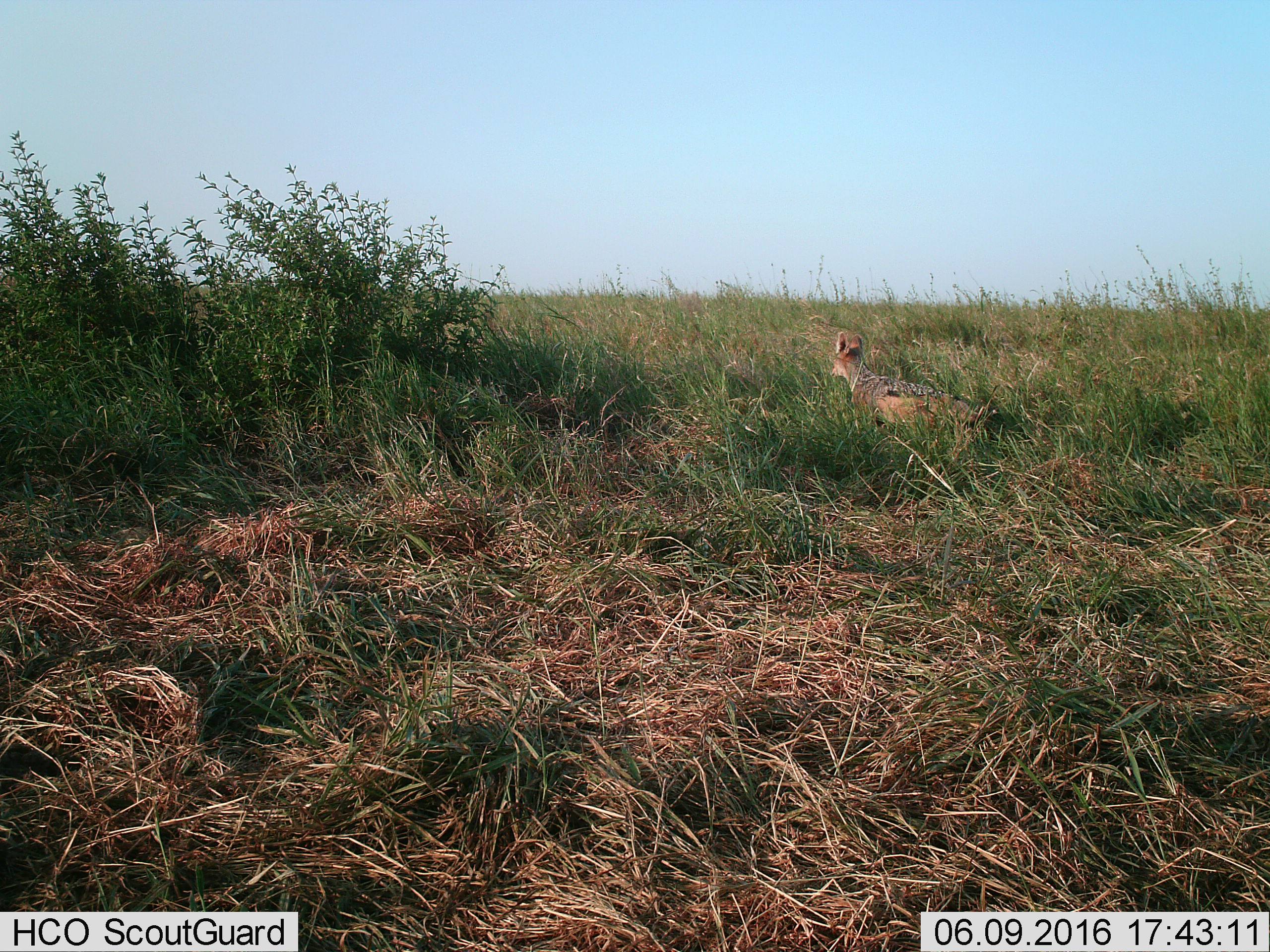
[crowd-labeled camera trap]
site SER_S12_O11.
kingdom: Animalia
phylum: Chordata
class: Mammalia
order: Carnivora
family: Canidae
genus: Lupulella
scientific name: Lupulella mesomelas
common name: black-backed jackal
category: jackalblackbacked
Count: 1.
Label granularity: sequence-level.